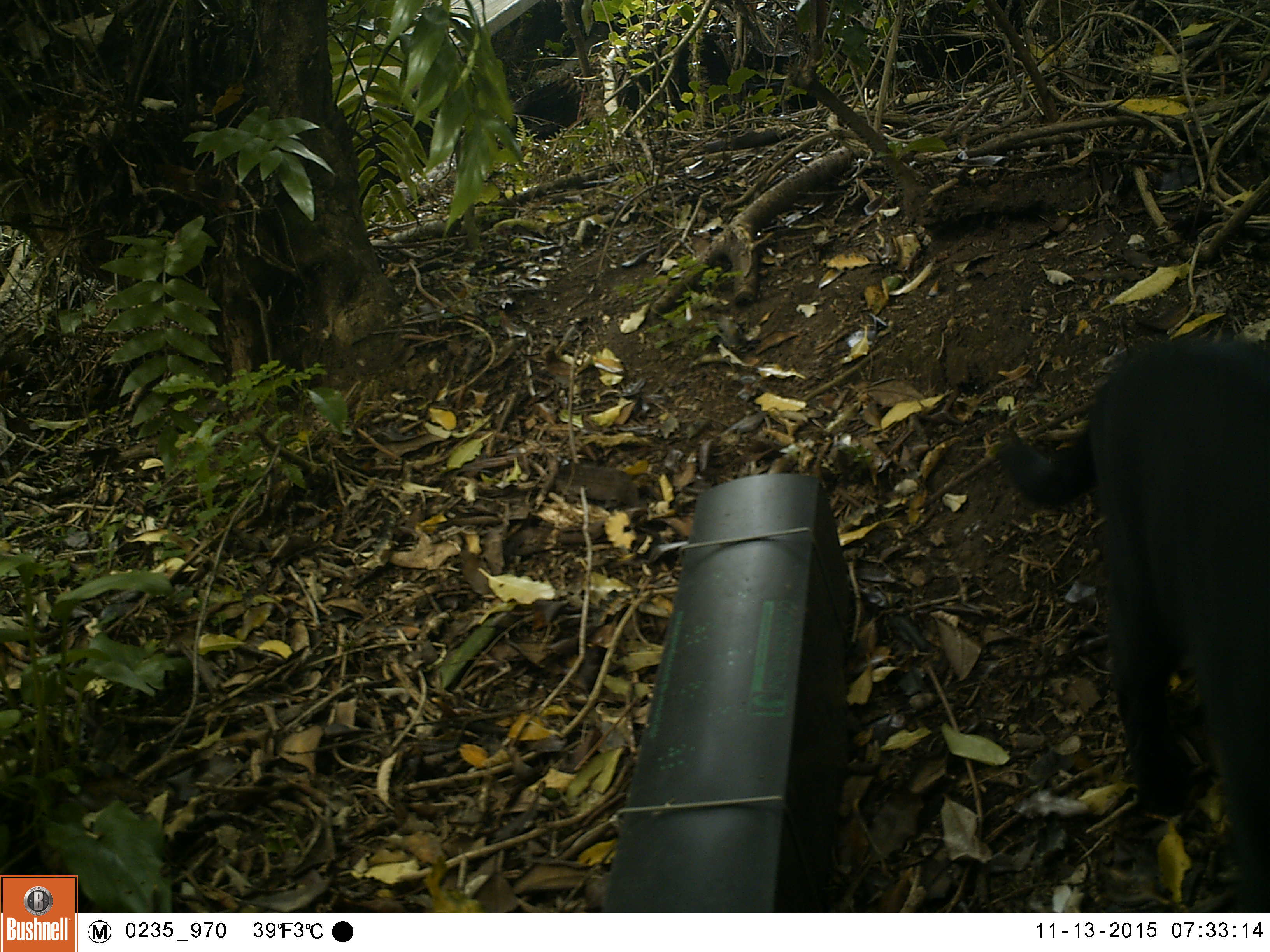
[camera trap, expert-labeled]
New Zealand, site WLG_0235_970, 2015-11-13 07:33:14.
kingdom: Animalia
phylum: Chordata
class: Mammalia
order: Carnivora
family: Felidae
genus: Felis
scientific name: Felis catus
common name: domestic cat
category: cat